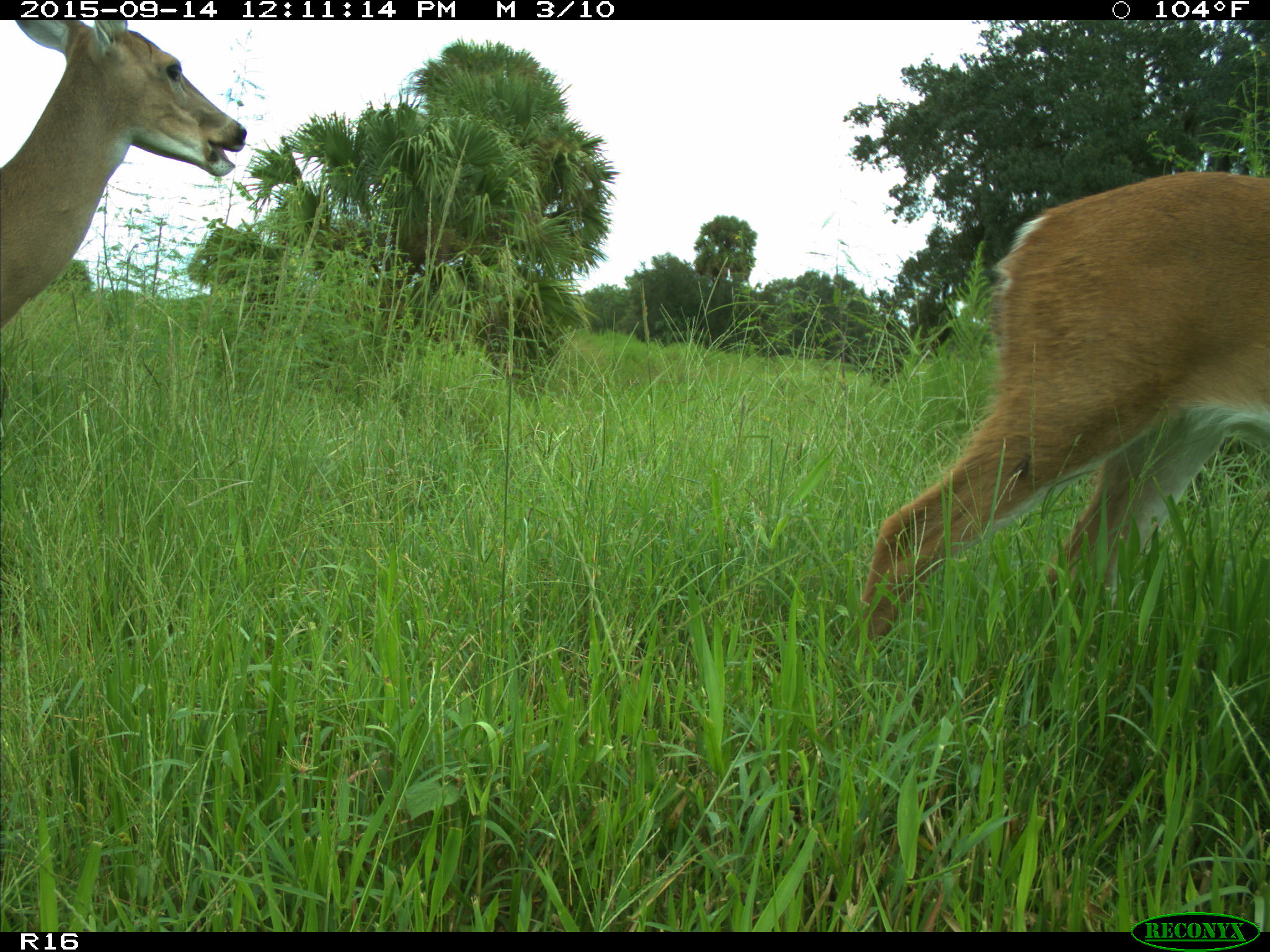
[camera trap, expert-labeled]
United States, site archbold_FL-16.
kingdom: Animalia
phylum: Chordata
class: Mammalia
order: Artiodactyla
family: Cervidae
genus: Odocoileus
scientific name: Odocoileus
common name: deer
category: unidentified deer